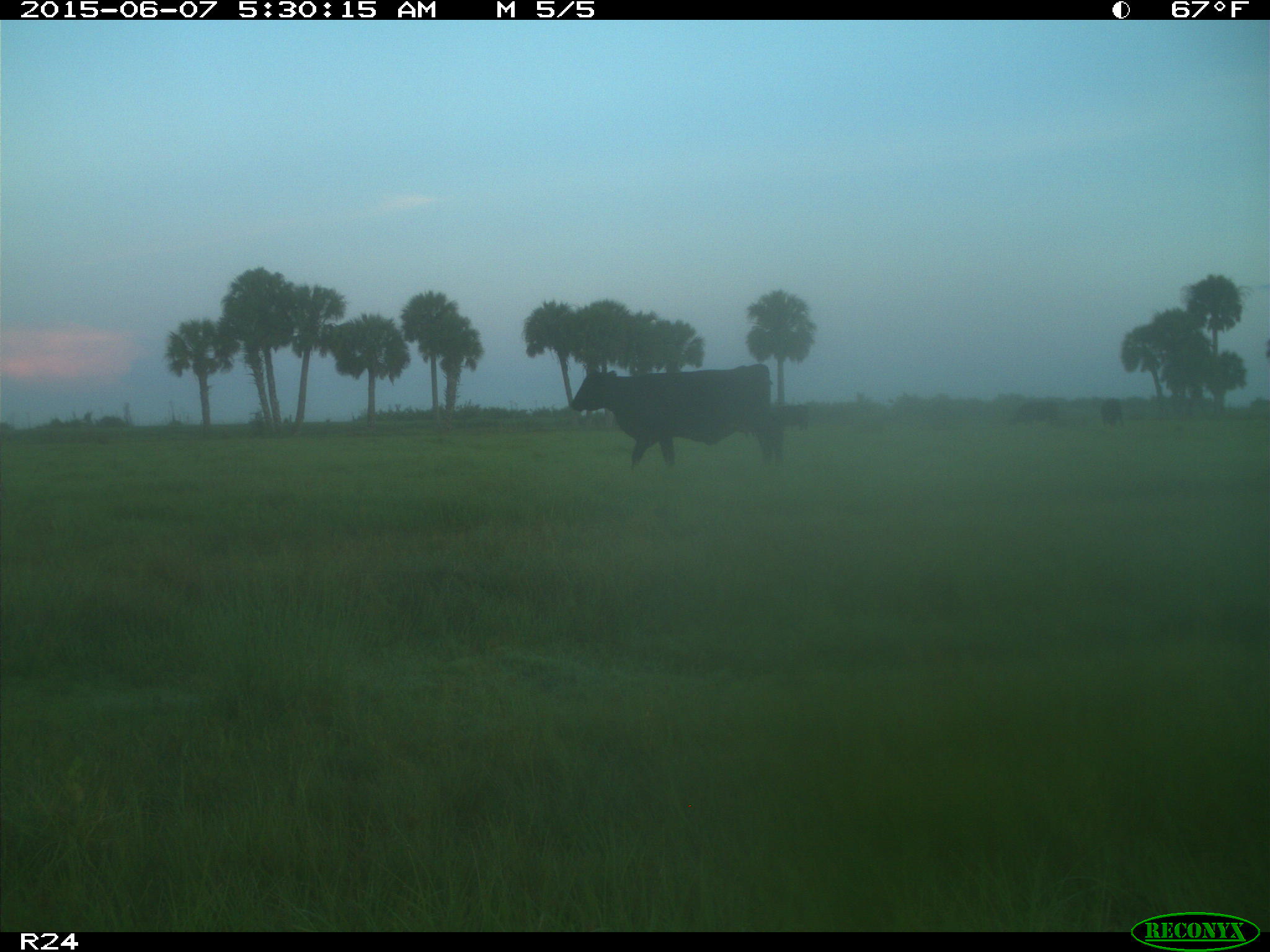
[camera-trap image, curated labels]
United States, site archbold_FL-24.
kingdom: Animalia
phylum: Chordata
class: Mammalia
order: Artiodactyla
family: Bovidae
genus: Bos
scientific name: Bos taurus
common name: domestic cow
Bos taurus (domestic cow).